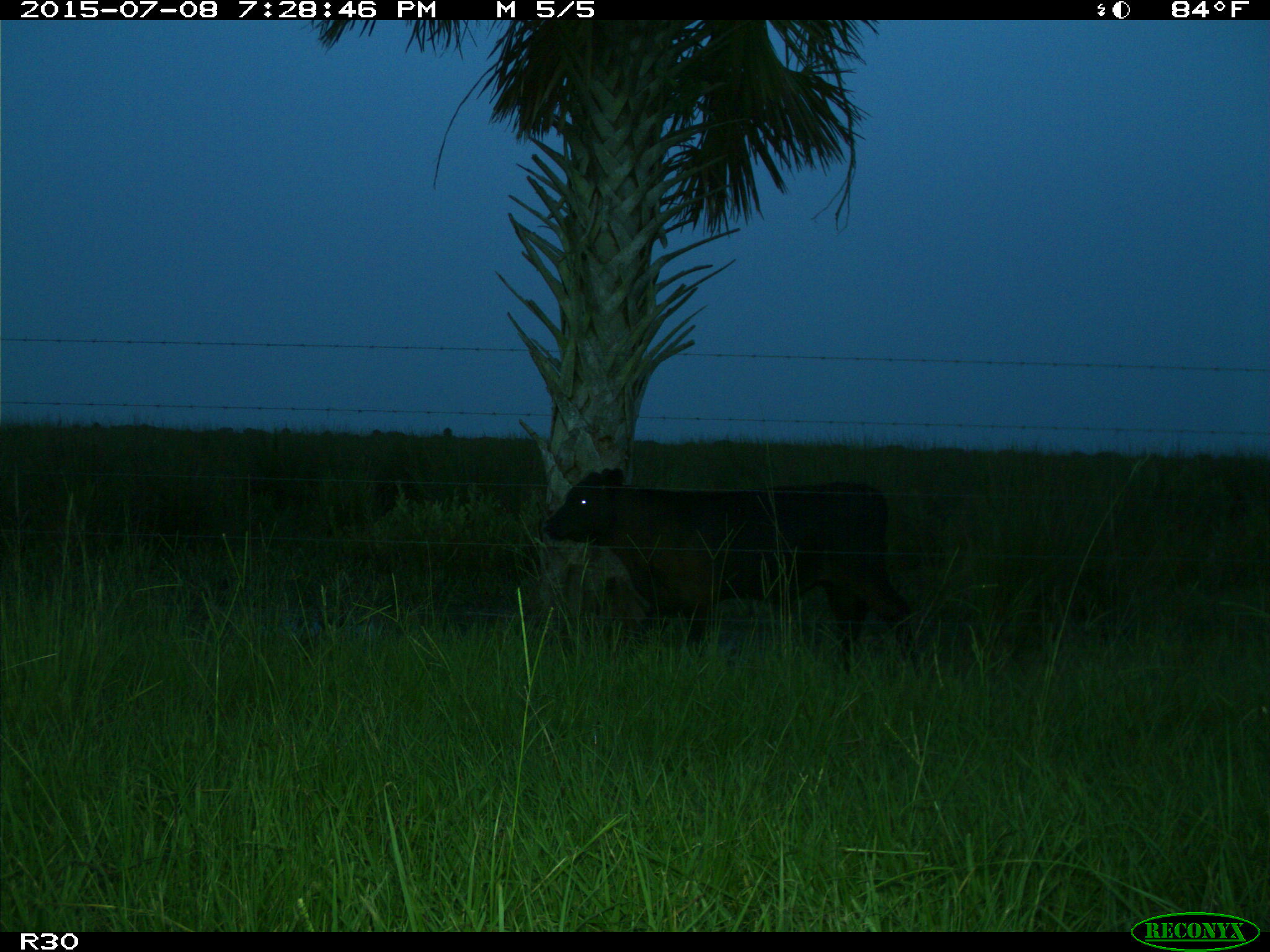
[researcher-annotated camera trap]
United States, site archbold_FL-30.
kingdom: Animalia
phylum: Chordata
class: Mammalia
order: Artiodactyla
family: Bovidae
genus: Bos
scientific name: Bos taurus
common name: domestic cow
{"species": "Bos taurus (domestic cow)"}